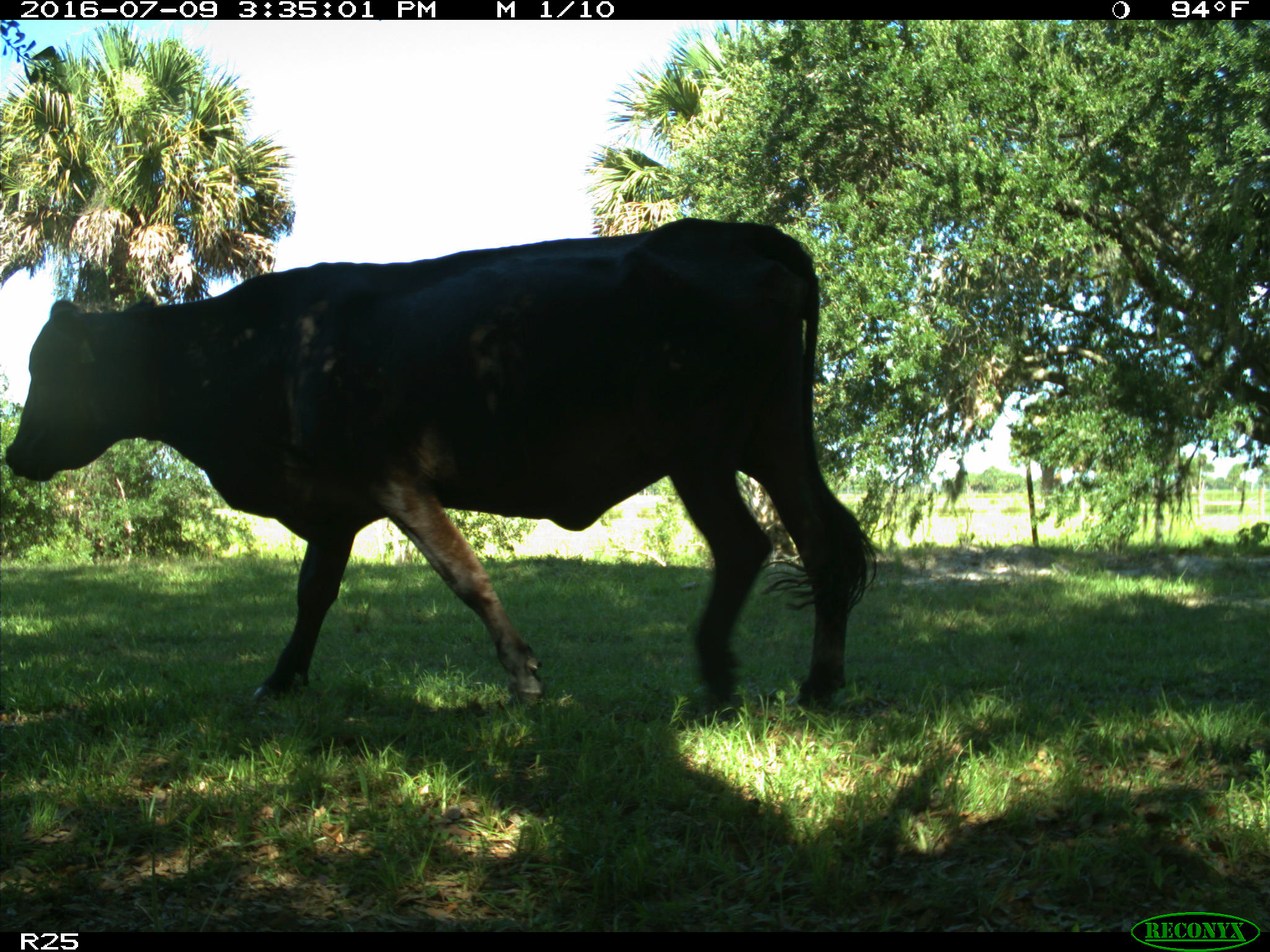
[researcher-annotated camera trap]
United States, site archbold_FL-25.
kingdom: Animalia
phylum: Chordata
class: Mammalia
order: Artiodactyla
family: Bovidae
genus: Bos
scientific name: Bos taurus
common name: domestic cow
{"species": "Bos taurus (domestic cow)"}